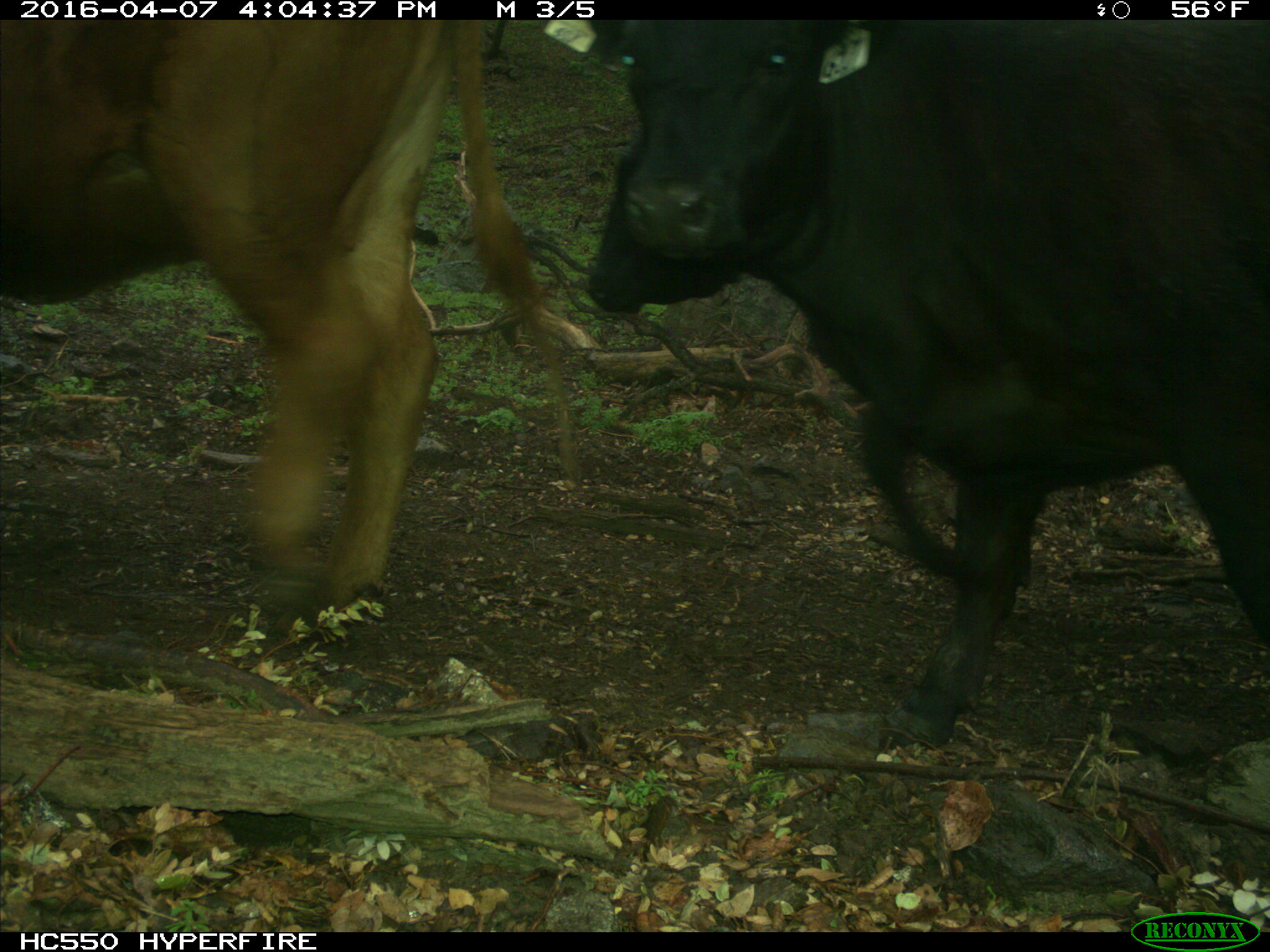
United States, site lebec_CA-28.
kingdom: Animalia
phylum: Chordata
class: Mammalia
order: Artiodactyla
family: Bovidae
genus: Bos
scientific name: Bos taurus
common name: domestic cow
Bos taurus (domestic cow).